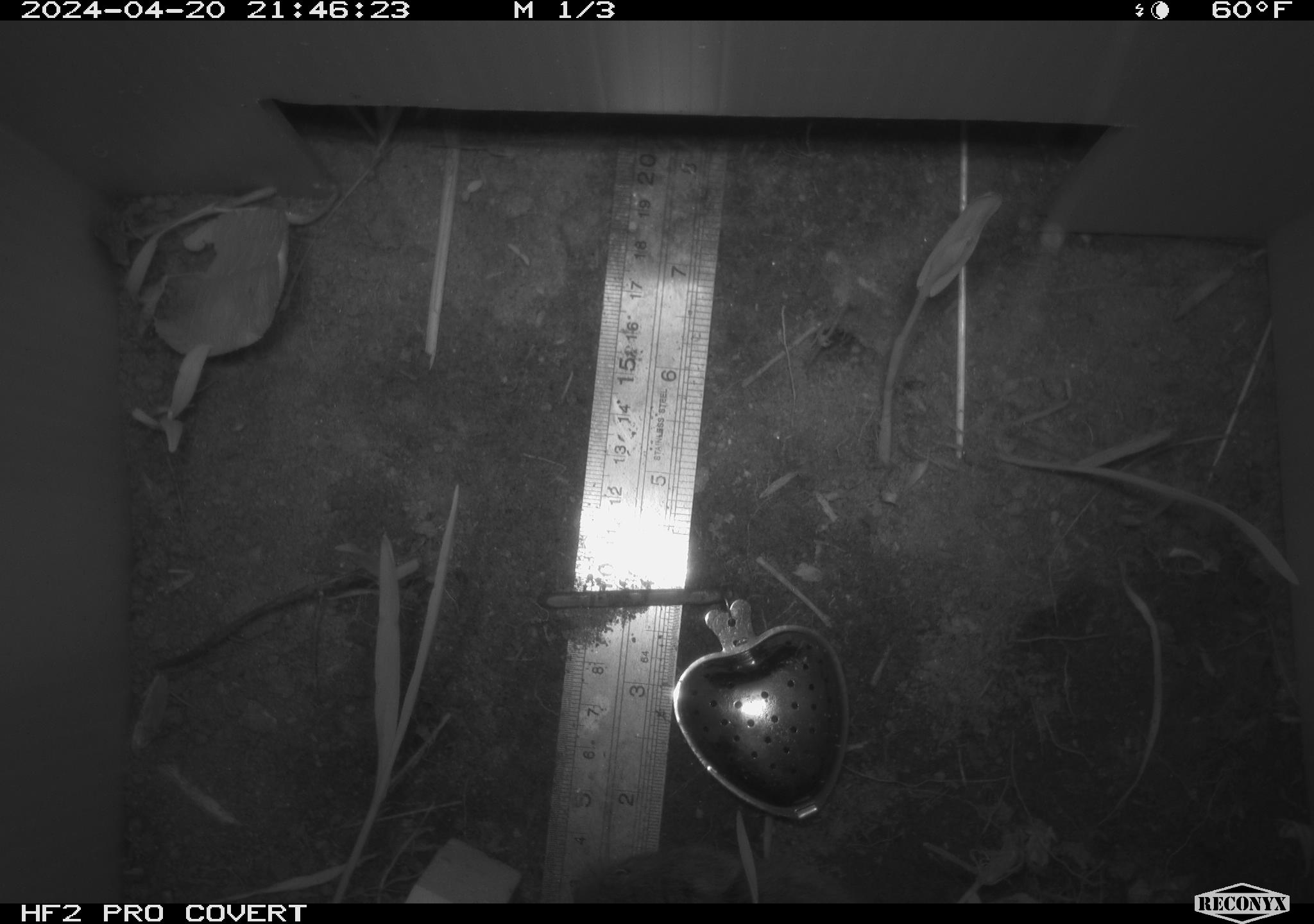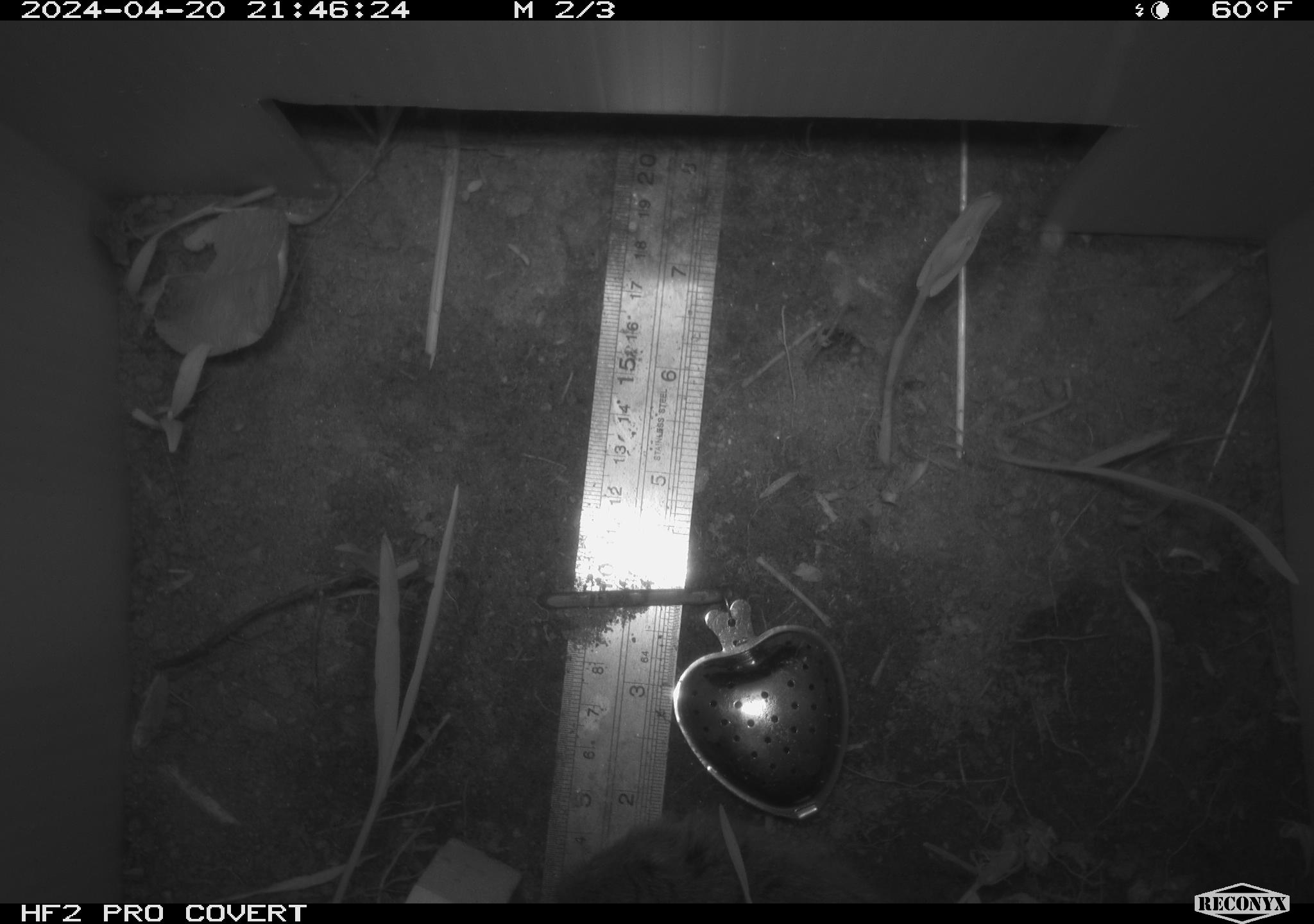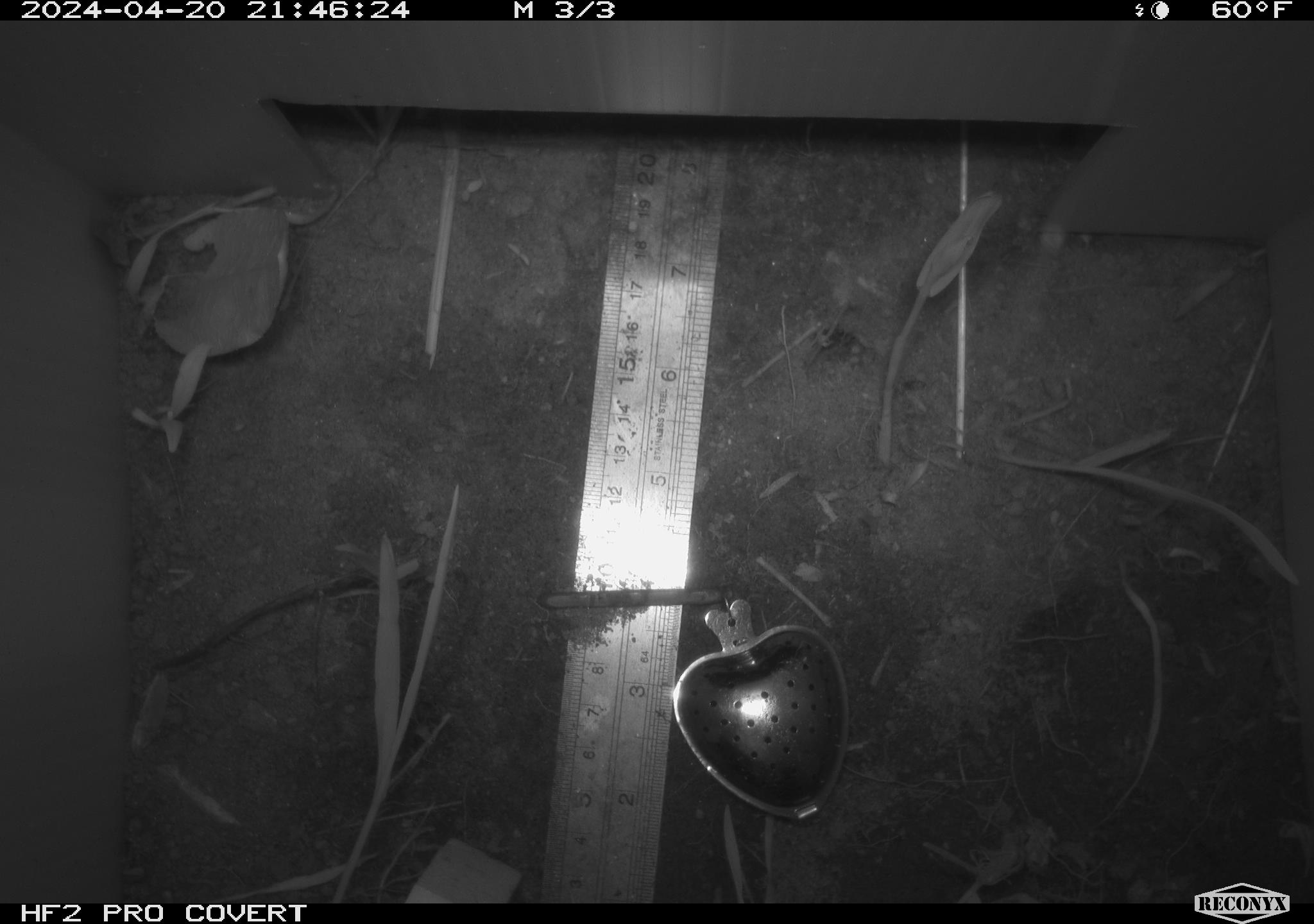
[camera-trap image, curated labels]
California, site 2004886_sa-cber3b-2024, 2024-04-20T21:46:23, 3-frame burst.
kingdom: Animalia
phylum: Chordata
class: Mammalia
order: Rodentia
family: Cricetidae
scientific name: Arvicolinae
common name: voles, lemmings, and muskrats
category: arvicolinae subfamily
Arvicolinae subfamily (voles, lemmings, and muskrats) (Arvicolinae).